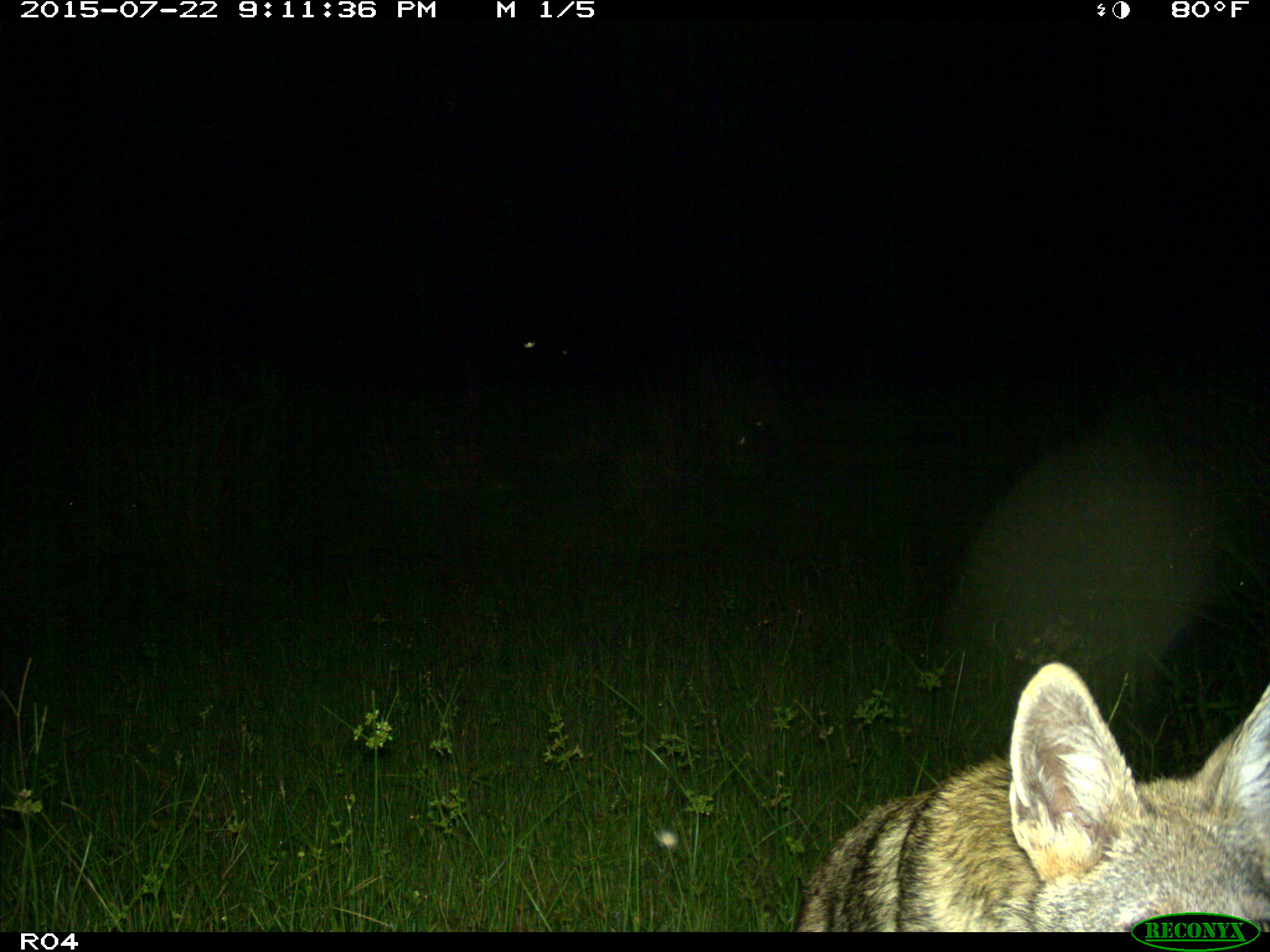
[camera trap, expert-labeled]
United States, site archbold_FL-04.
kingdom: Animalia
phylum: Chordata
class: Mammalia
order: Carnivora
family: Canidae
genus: Canis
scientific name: Canis latrans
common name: coyote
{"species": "Canis latrans (coyote)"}